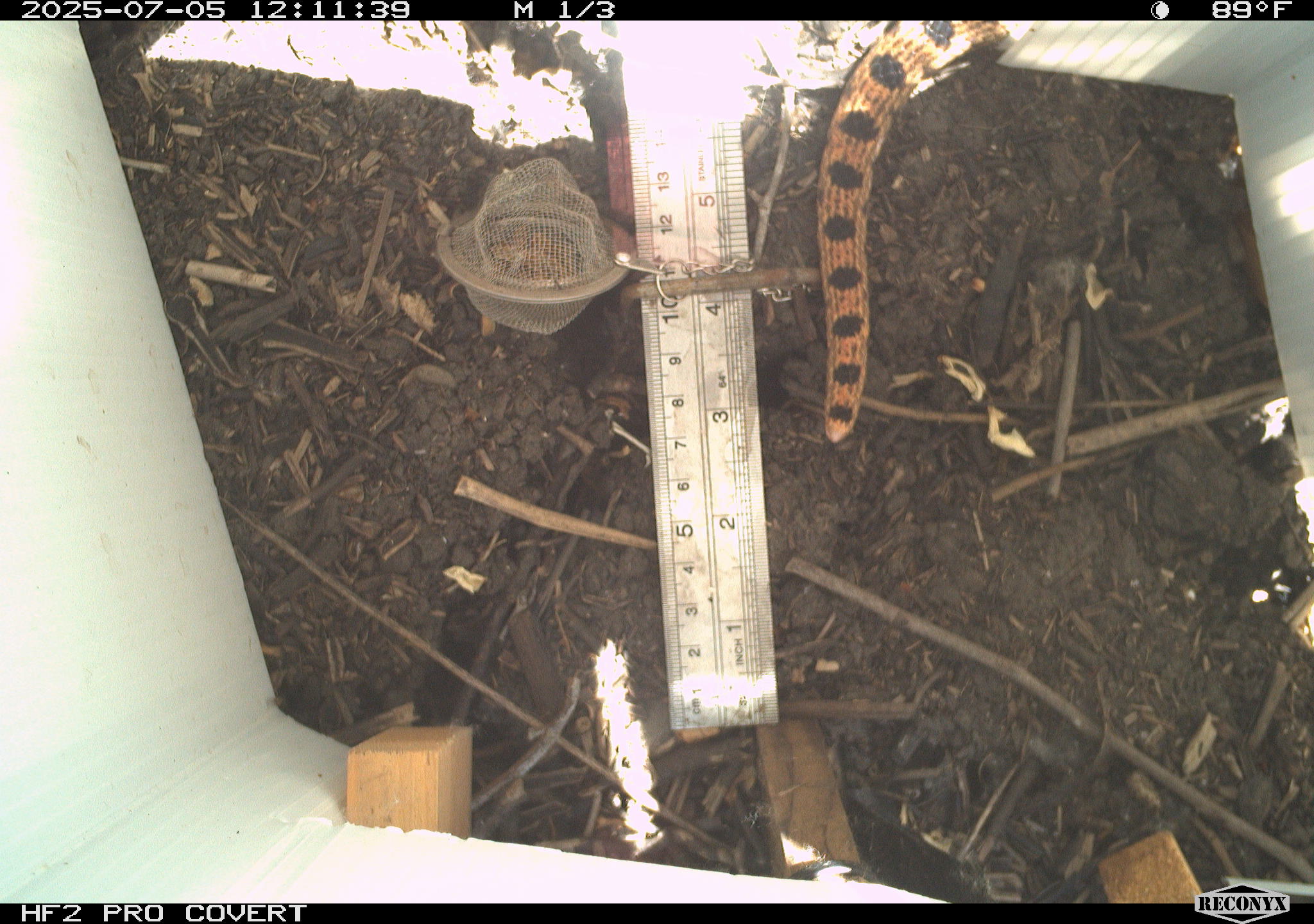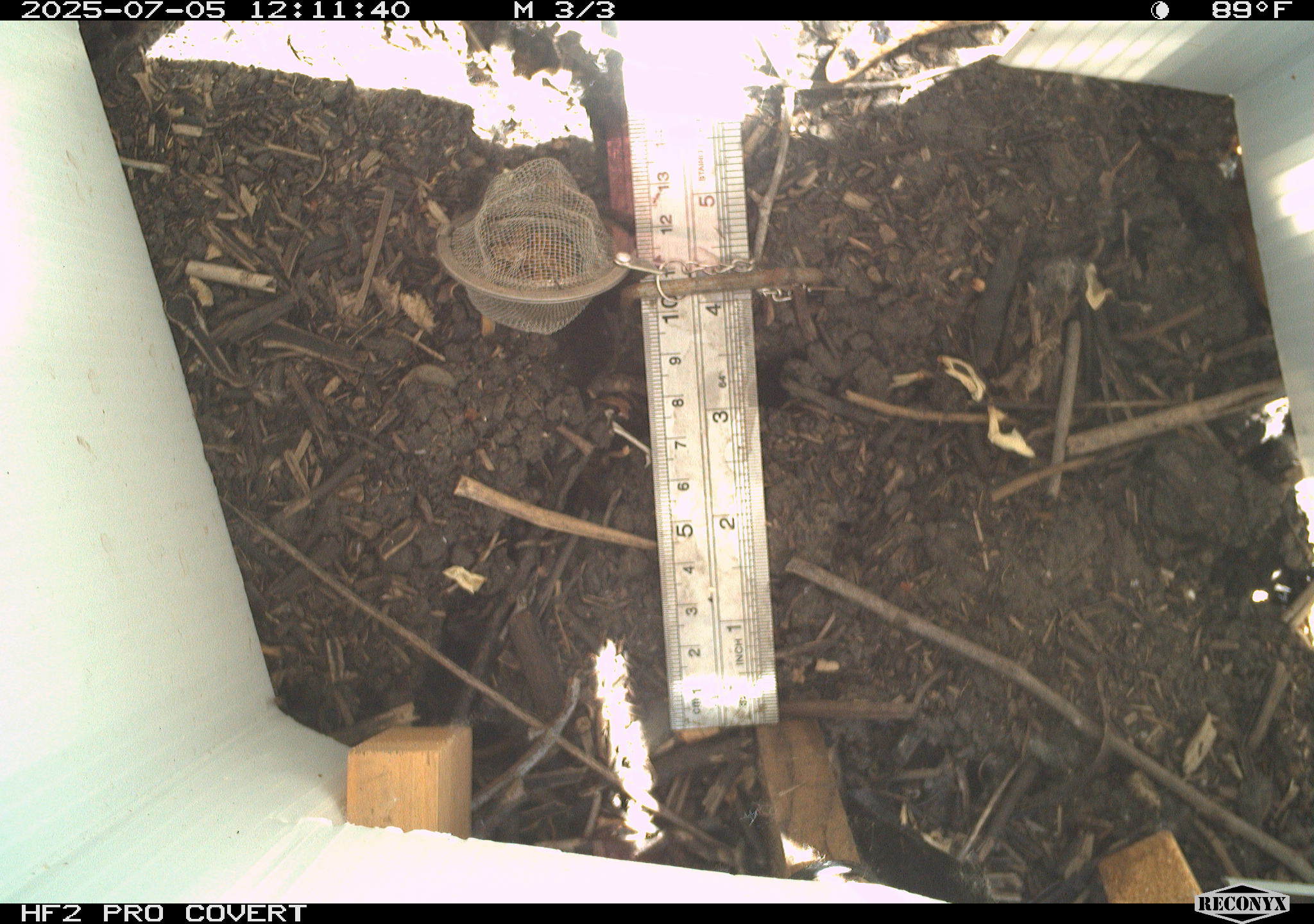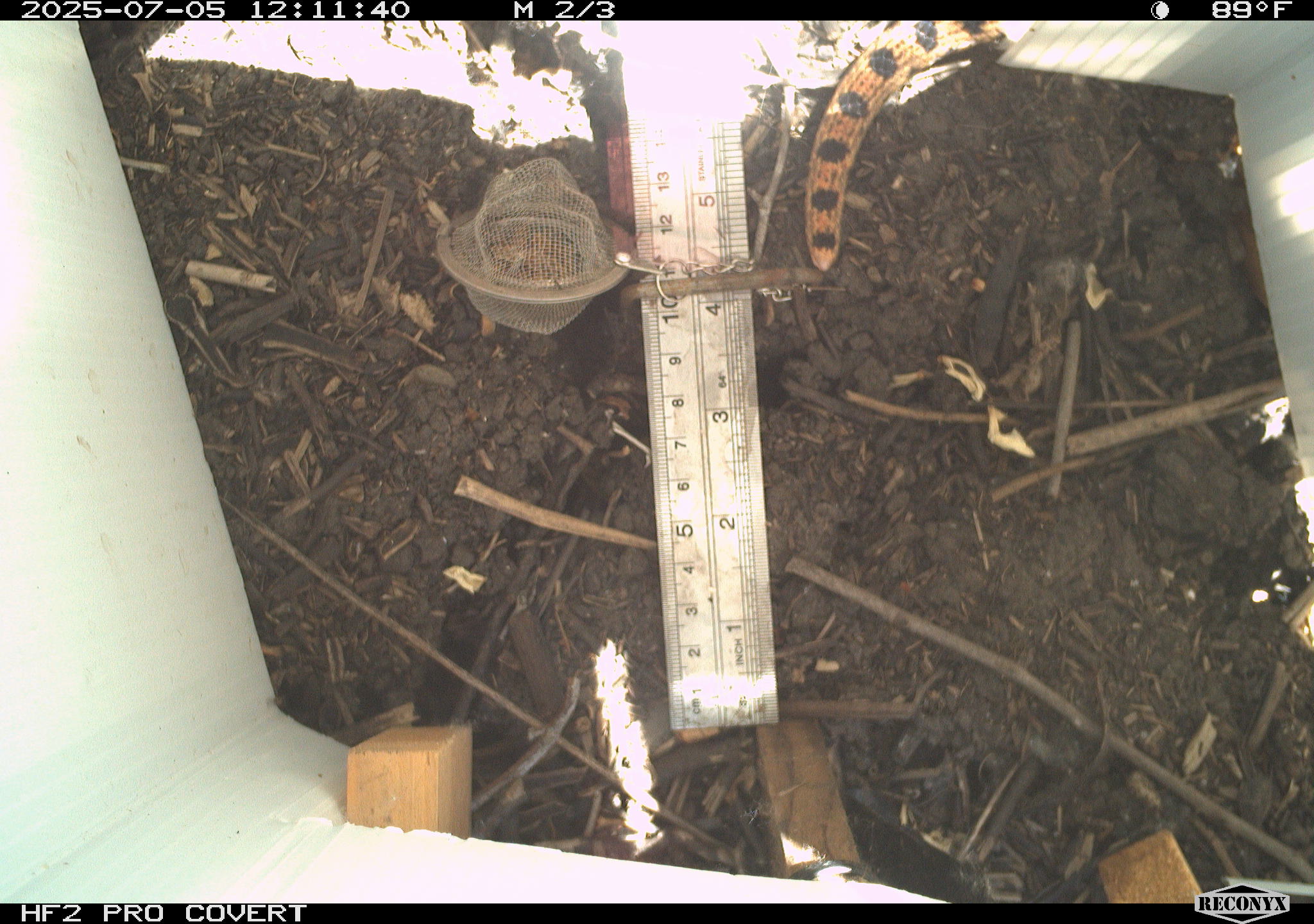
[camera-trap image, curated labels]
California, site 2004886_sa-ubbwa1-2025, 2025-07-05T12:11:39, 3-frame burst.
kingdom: Animalia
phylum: Chordata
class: Reptilia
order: Squamata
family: Colubridae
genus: Pituophis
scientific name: Pituophis catenifer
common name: gophersnake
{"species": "gophersnake (Pituophis catenifer)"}